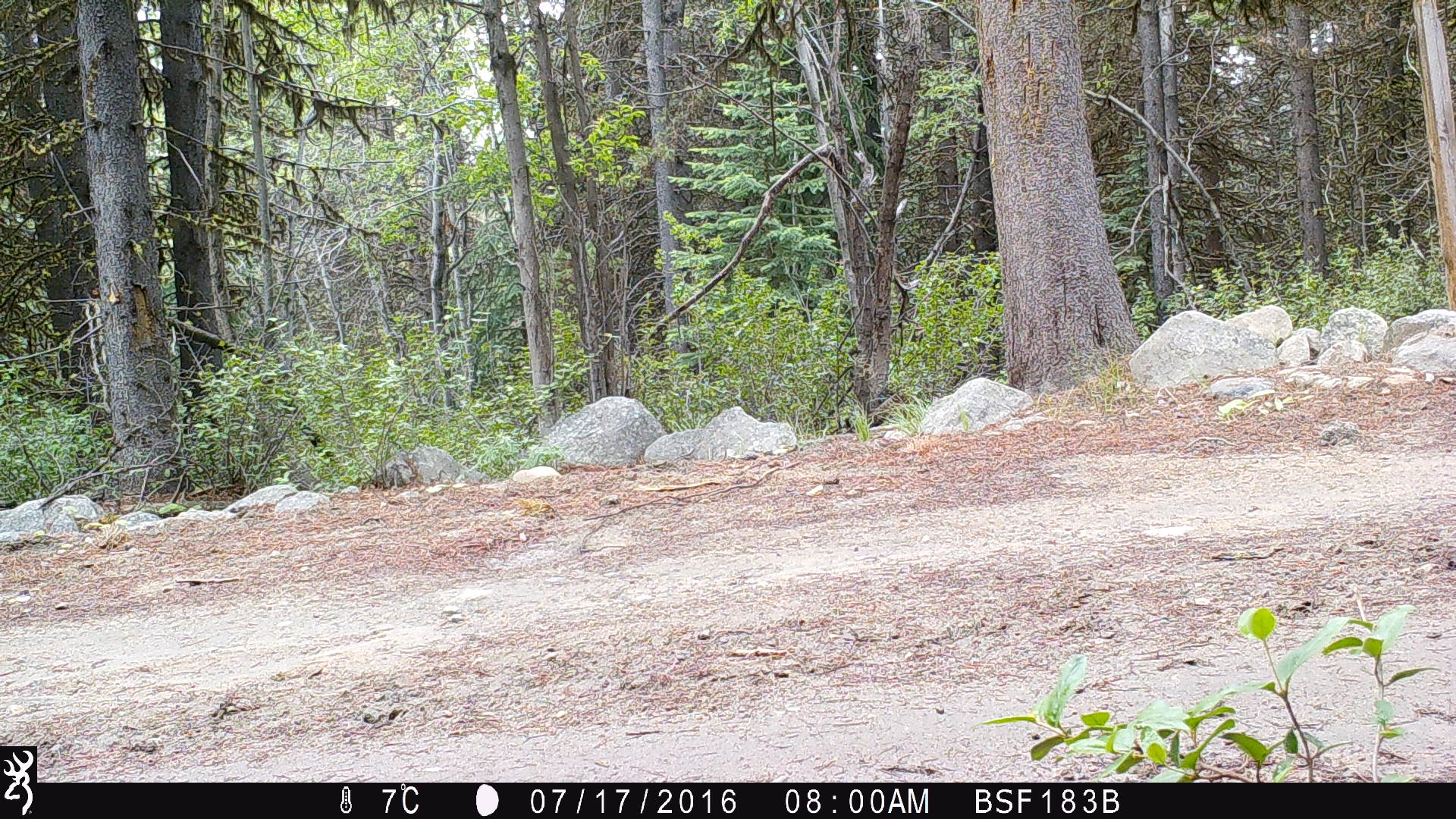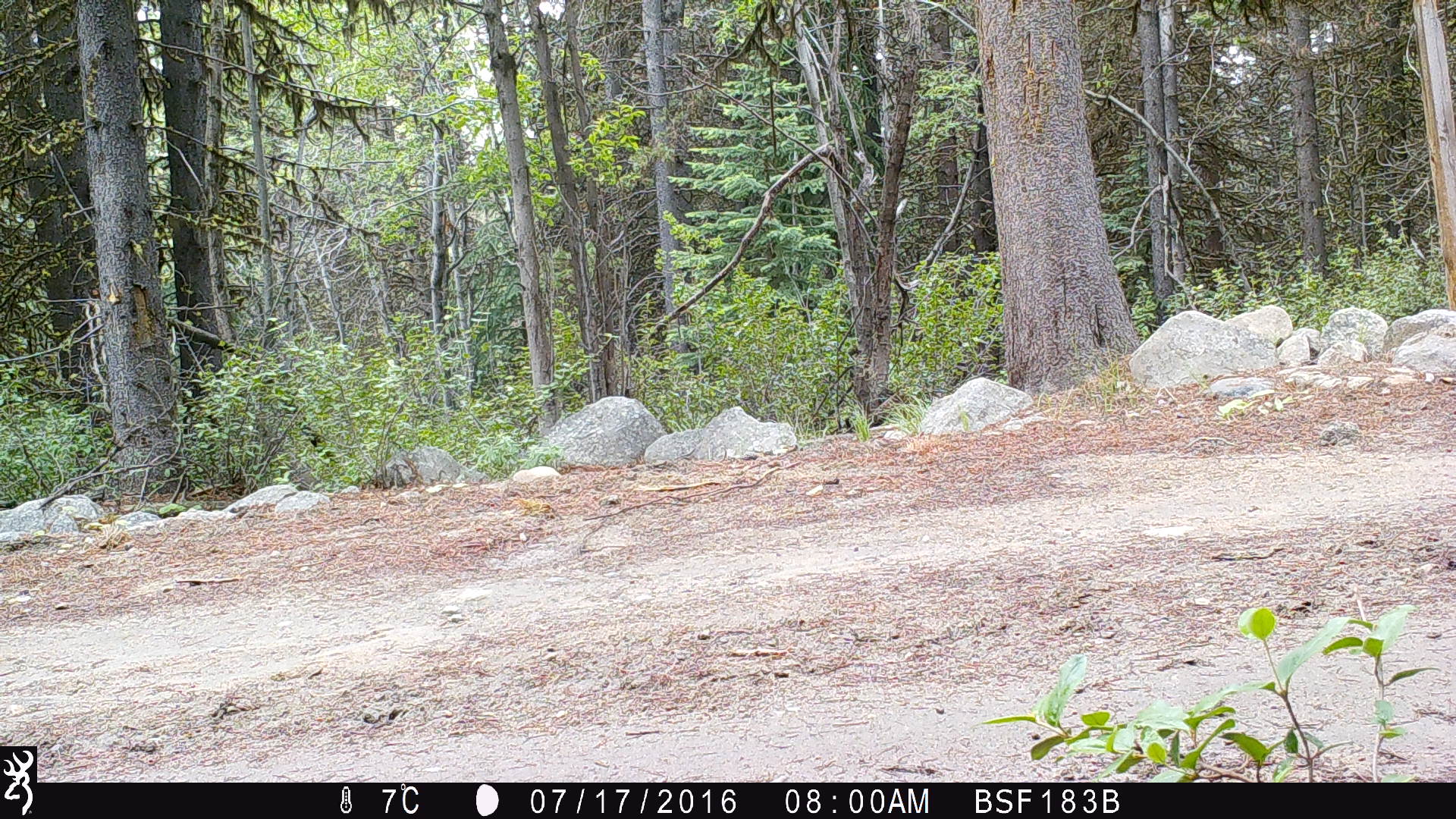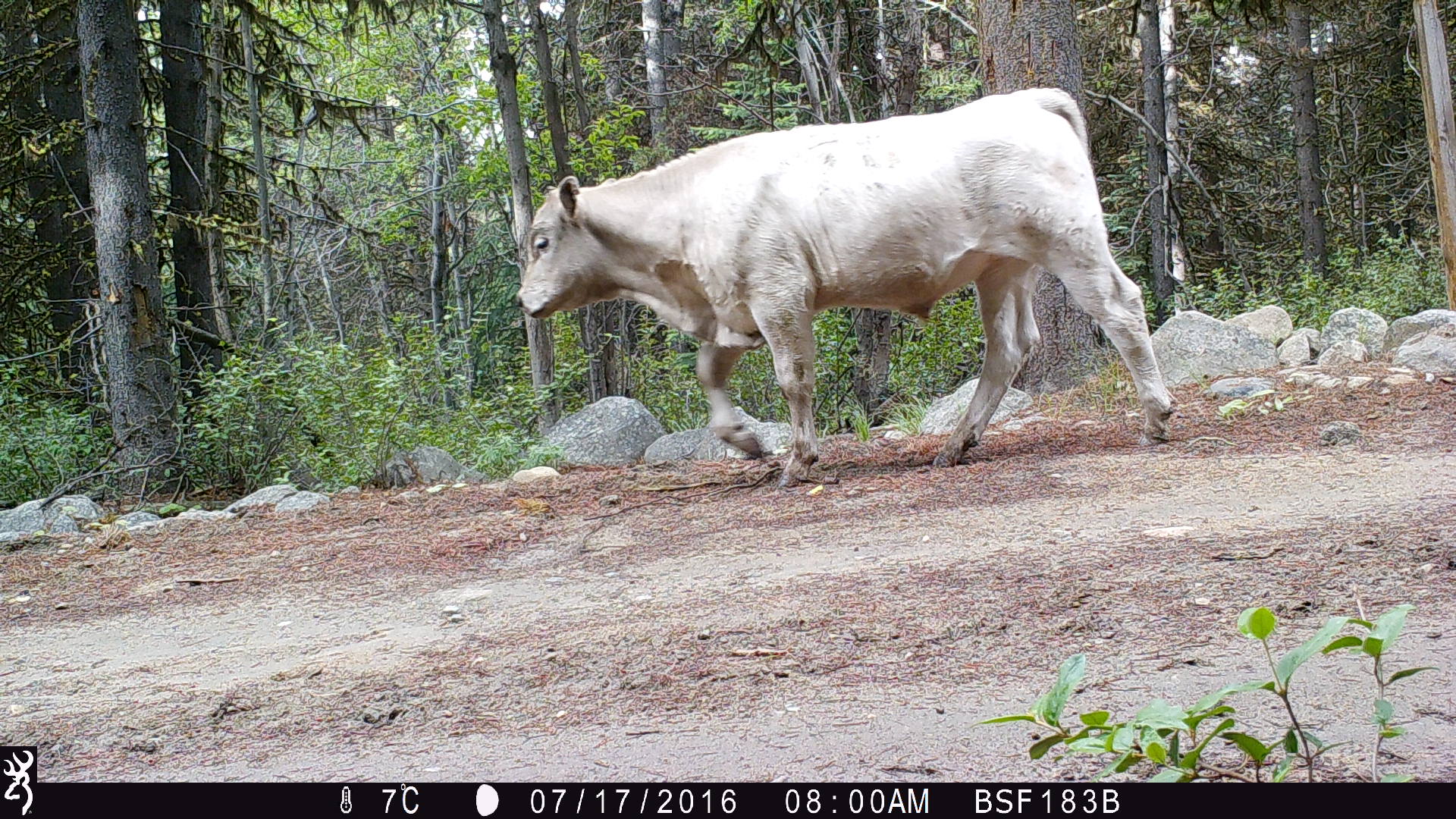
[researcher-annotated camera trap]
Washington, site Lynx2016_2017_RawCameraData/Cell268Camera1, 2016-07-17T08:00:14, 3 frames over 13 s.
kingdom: Animalia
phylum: Chordata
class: Mammalia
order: Artiodactyla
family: Bovidae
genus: Bos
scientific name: Bos taurus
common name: domestic cattle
Domestic cattle (Bos taurus). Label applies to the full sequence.